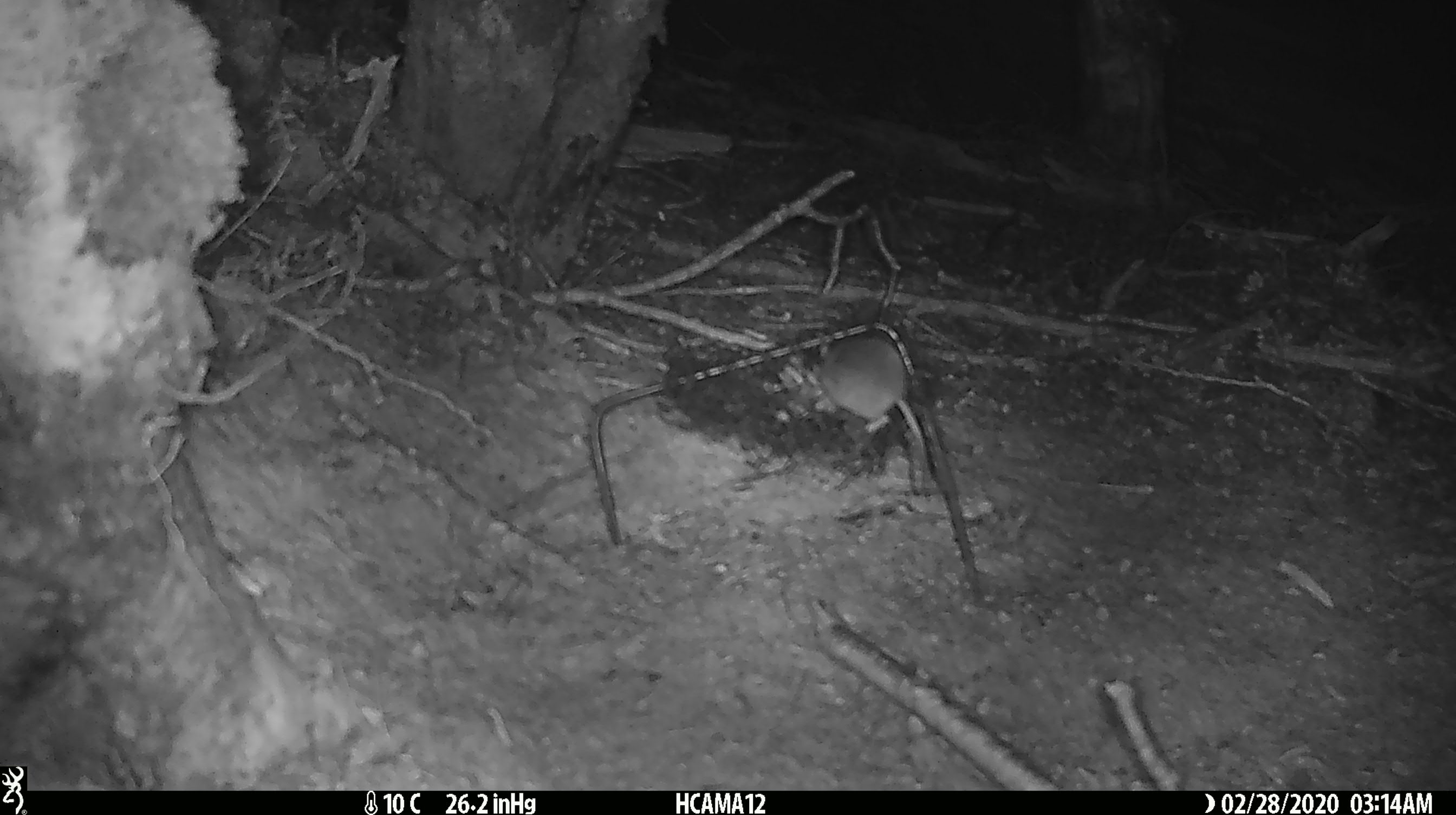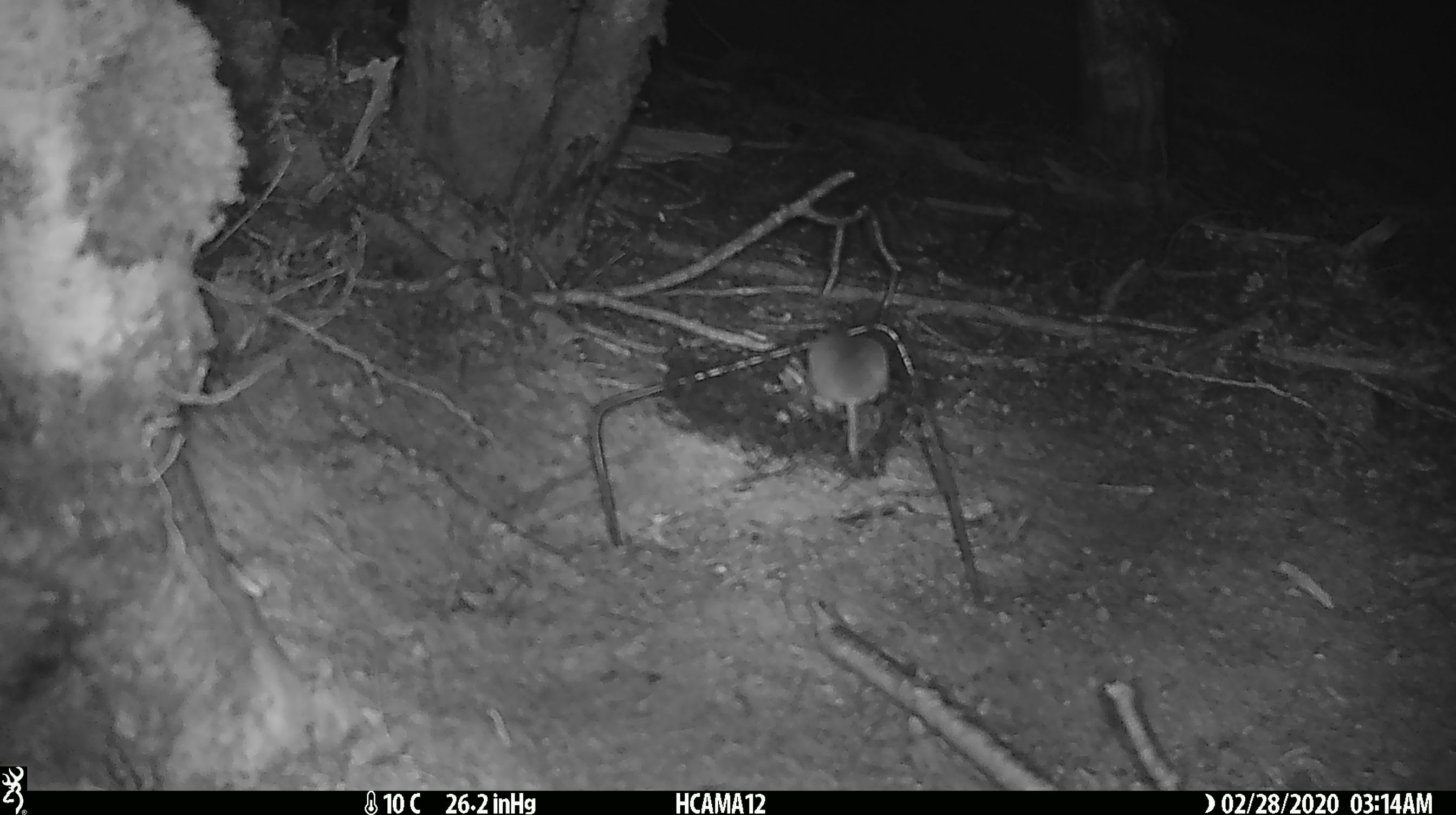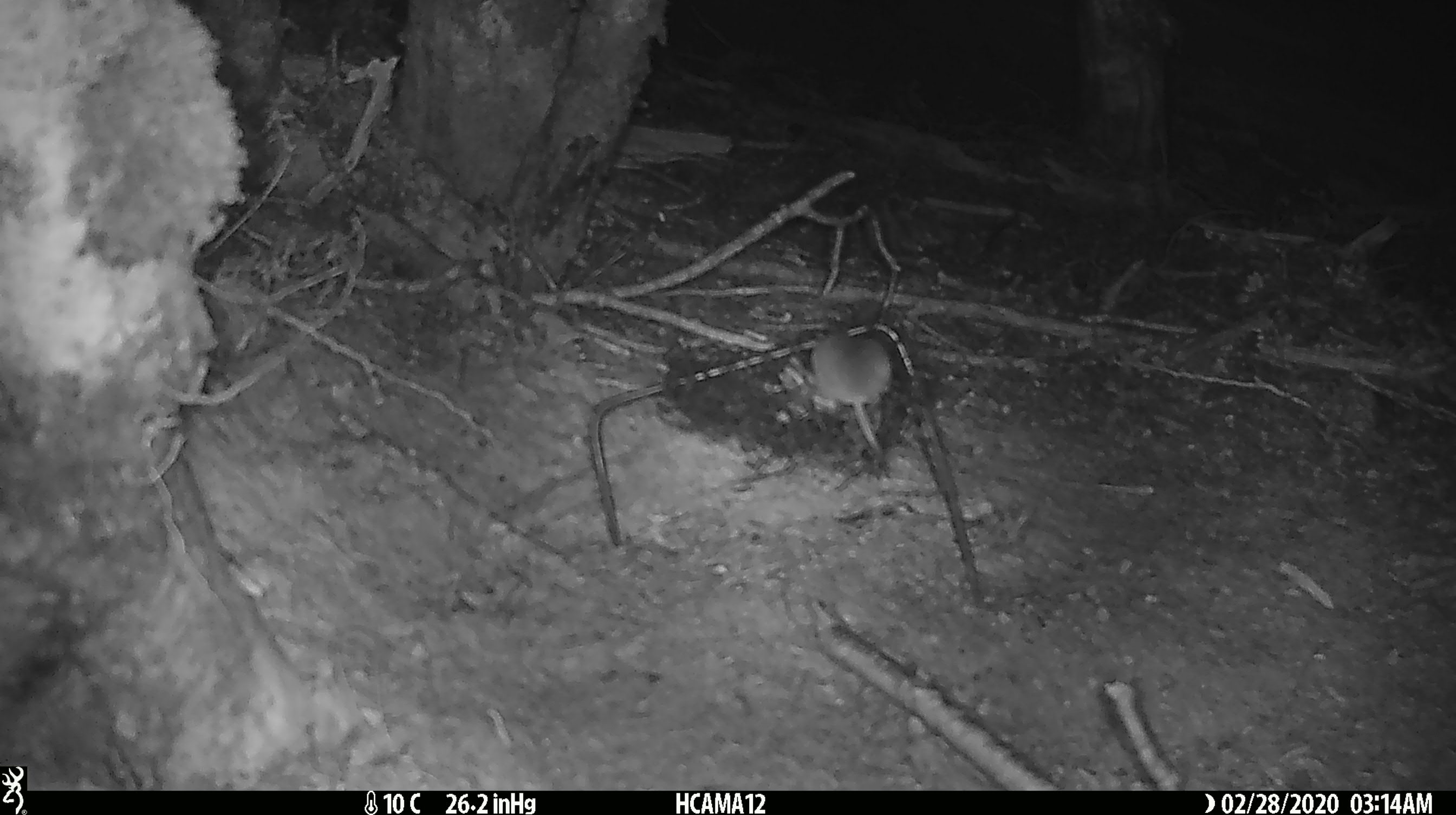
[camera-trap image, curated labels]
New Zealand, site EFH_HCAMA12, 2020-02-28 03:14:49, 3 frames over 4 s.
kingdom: Animalia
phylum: Chordata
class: Mammalia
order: Rodentia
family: Muridae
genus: Mus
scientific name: Mus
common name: mouse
Mouse (Mus).